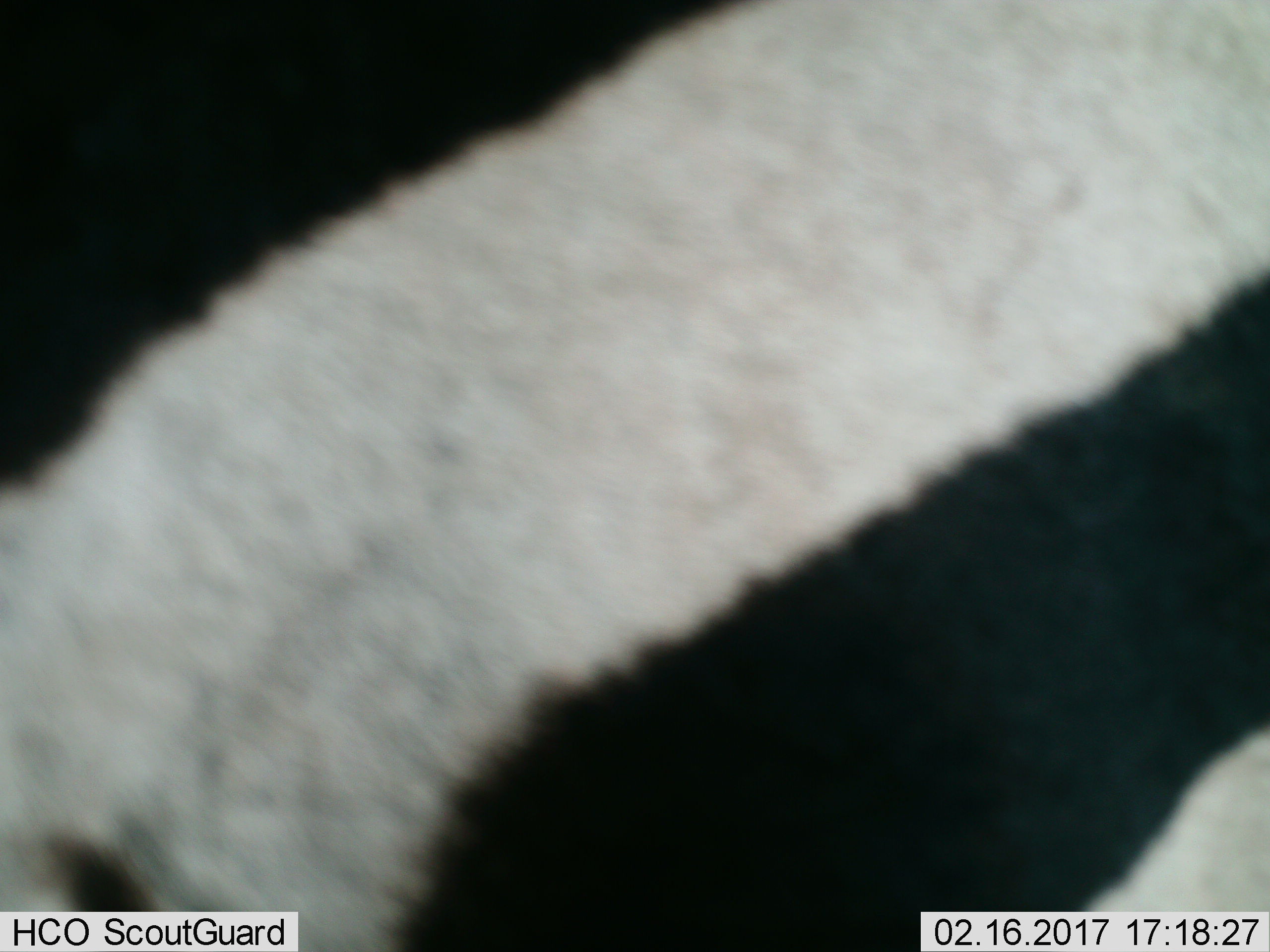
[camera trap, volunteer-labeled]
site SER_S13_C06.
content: unidentified animal